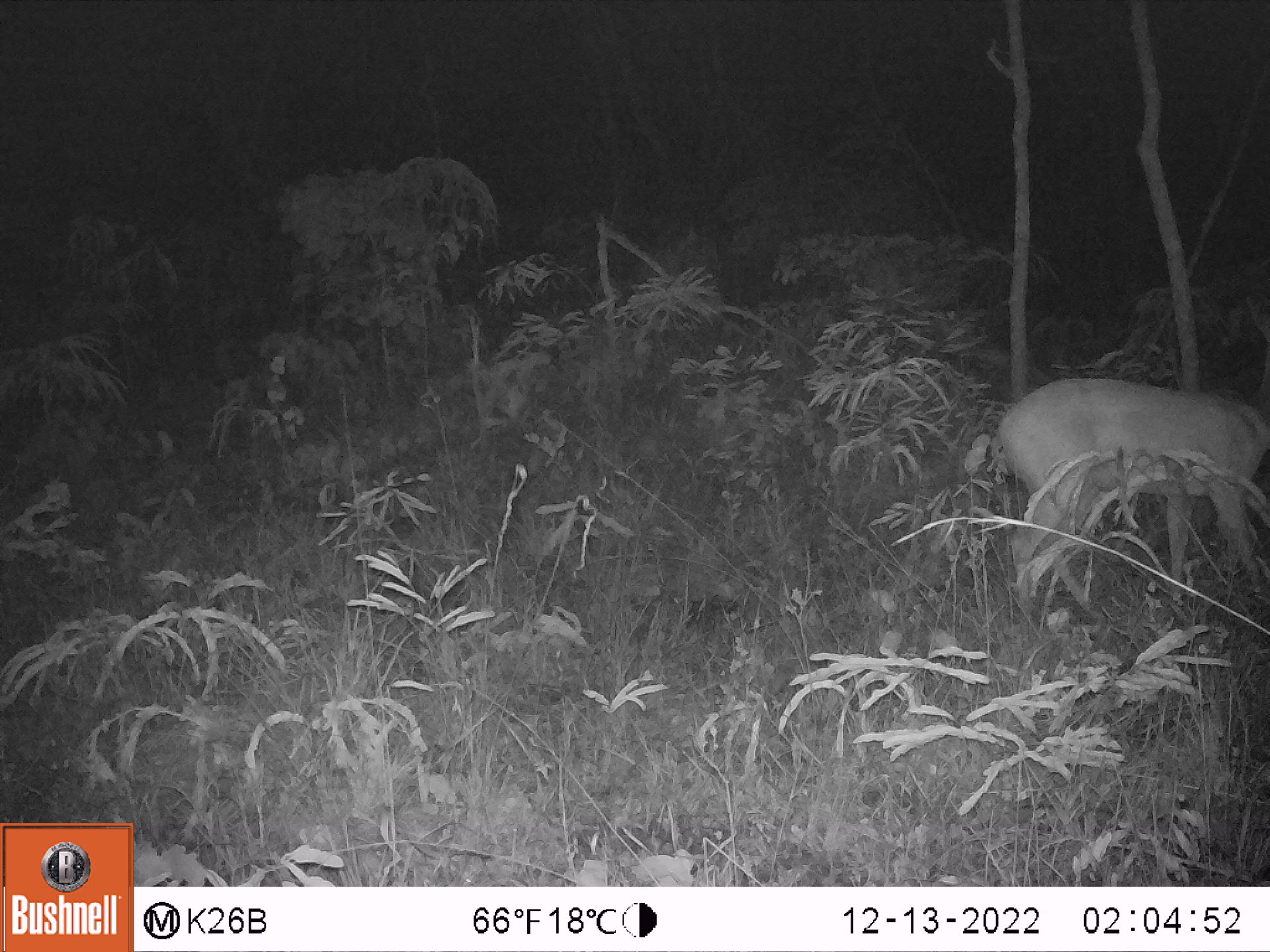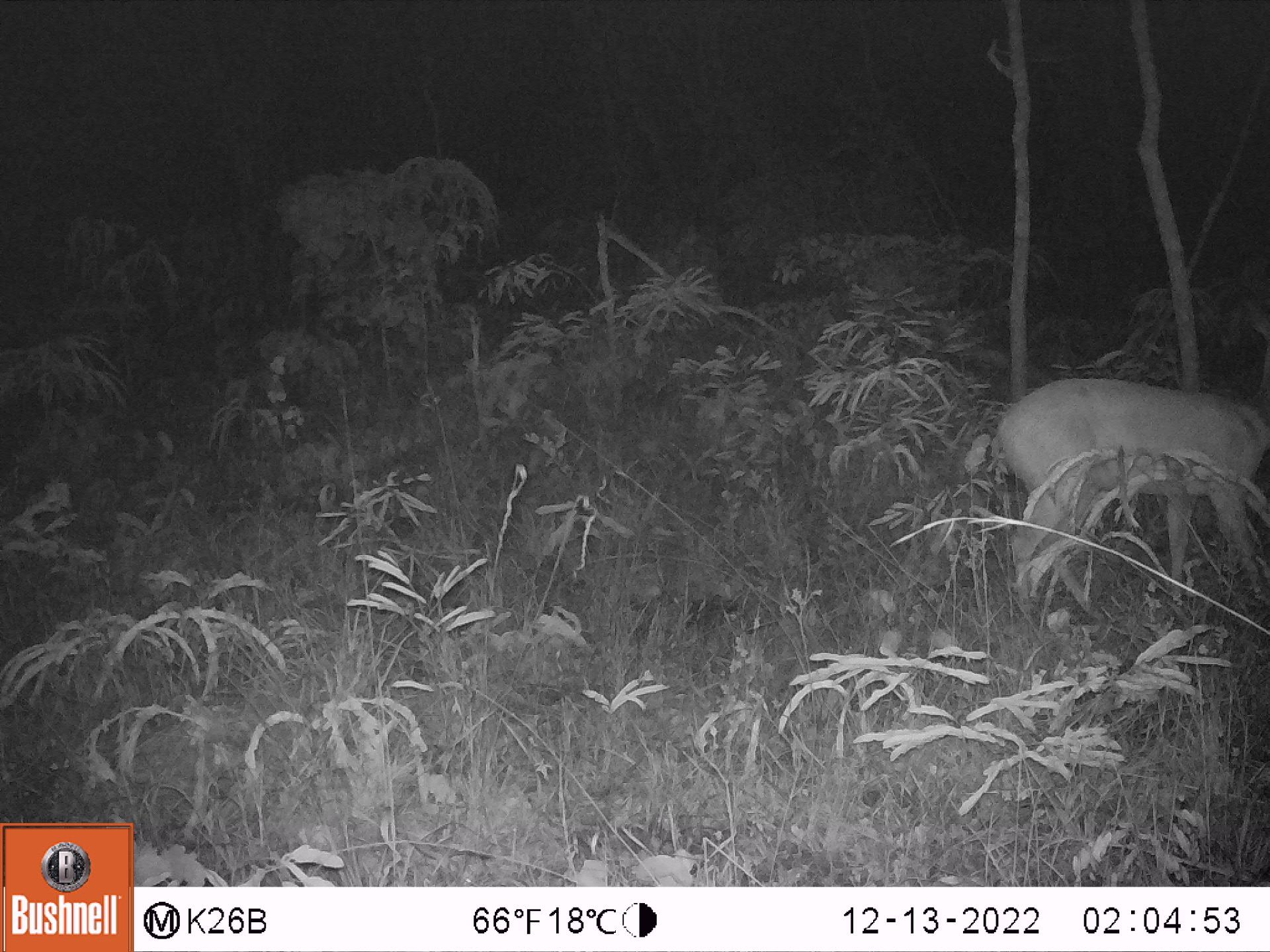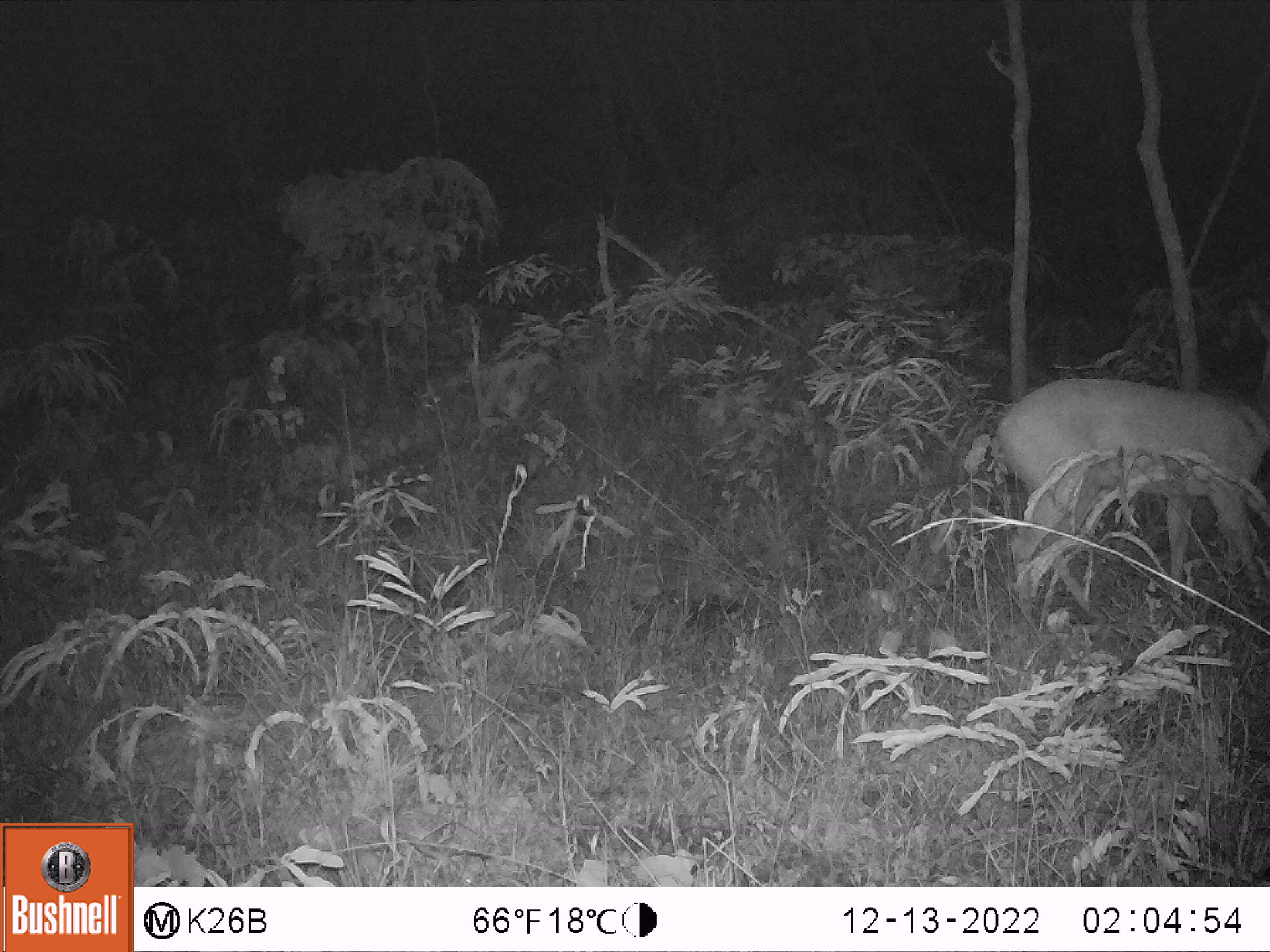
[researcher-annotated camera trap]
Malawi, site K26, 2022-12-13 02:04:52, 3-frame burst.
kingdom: Animalia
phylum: Chordata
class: Mammalia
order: Artiodactyla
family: Bovidae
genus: Tragelaphus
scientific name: Tragelaphus sylvaticus sylvaticus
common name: cape bushbuck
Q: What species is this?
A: Cape bushbuck (Tragelaphus sylvaticus sylvaticus).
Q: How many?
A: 1.